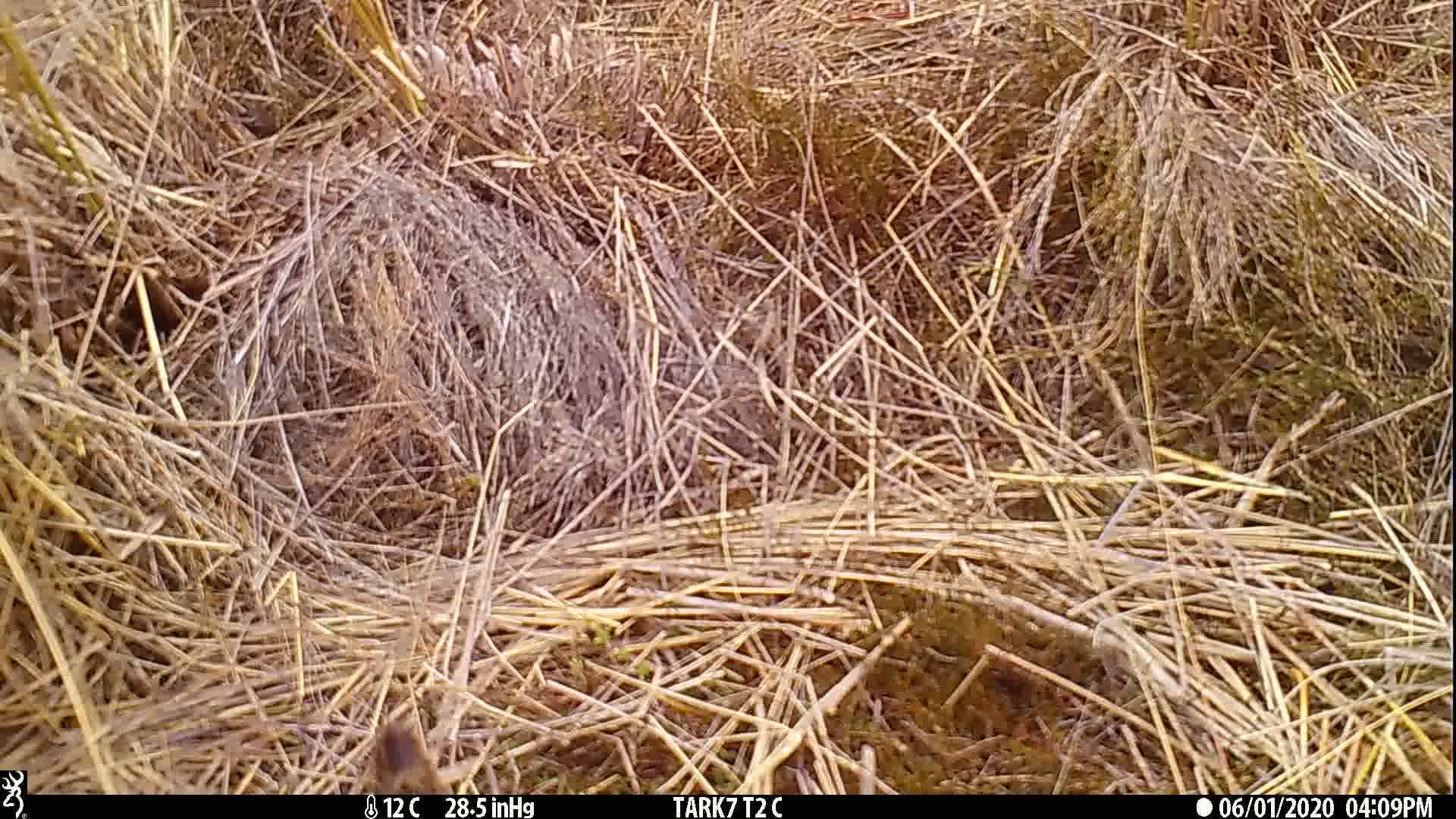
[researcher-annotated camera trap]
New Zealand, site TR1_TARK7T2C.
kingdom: Animalia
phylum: Chordata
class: Aves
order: Gruiformes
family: Rallidae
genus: Gallirallus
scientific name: Gallirallus australis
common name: weka